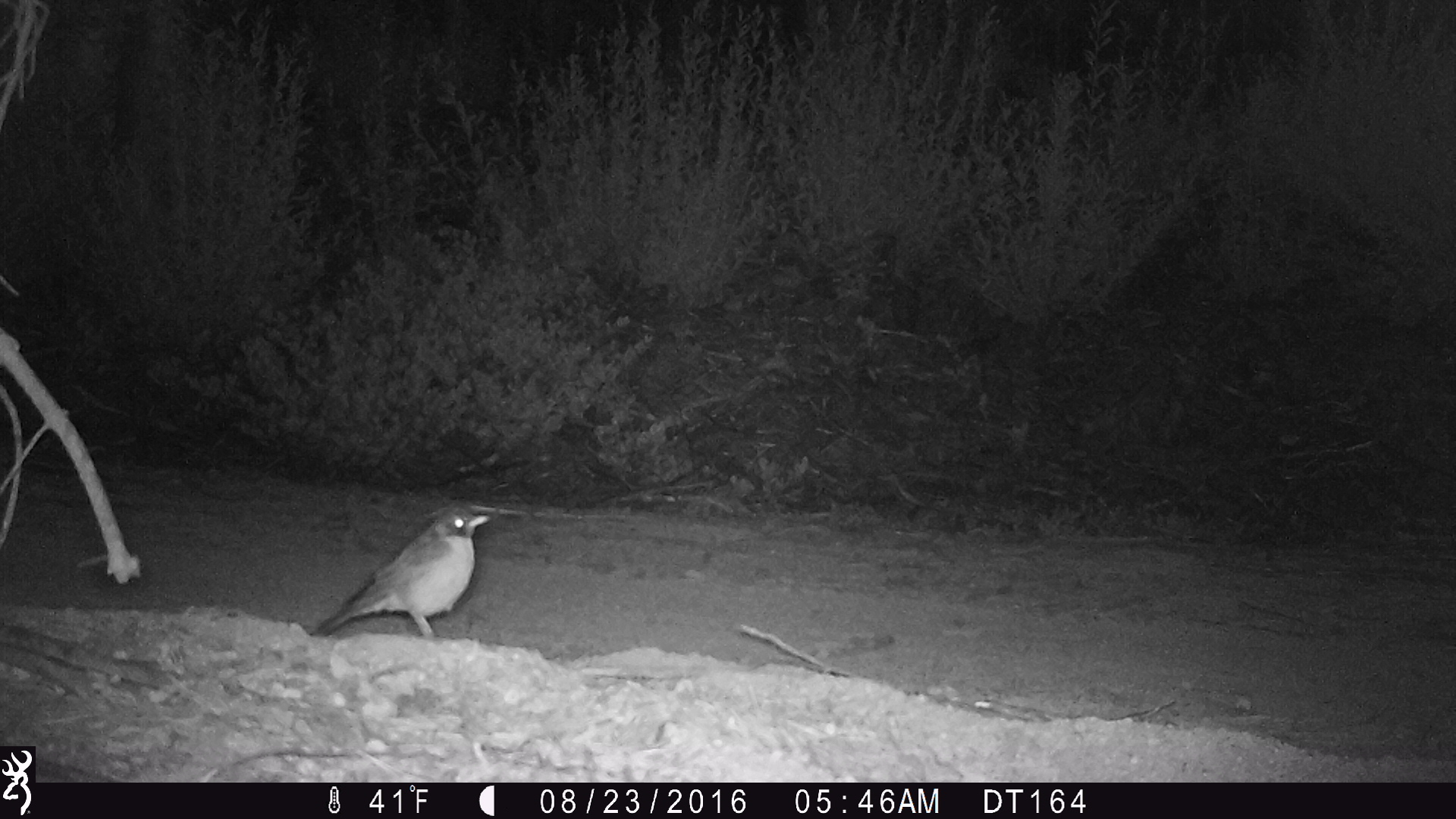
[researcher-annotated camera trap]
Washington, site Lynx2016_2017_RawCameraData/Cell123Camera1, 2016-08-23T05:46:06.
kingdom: Animalia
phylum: Chordata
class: Aves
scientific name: Aves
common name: birds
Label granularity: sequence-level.